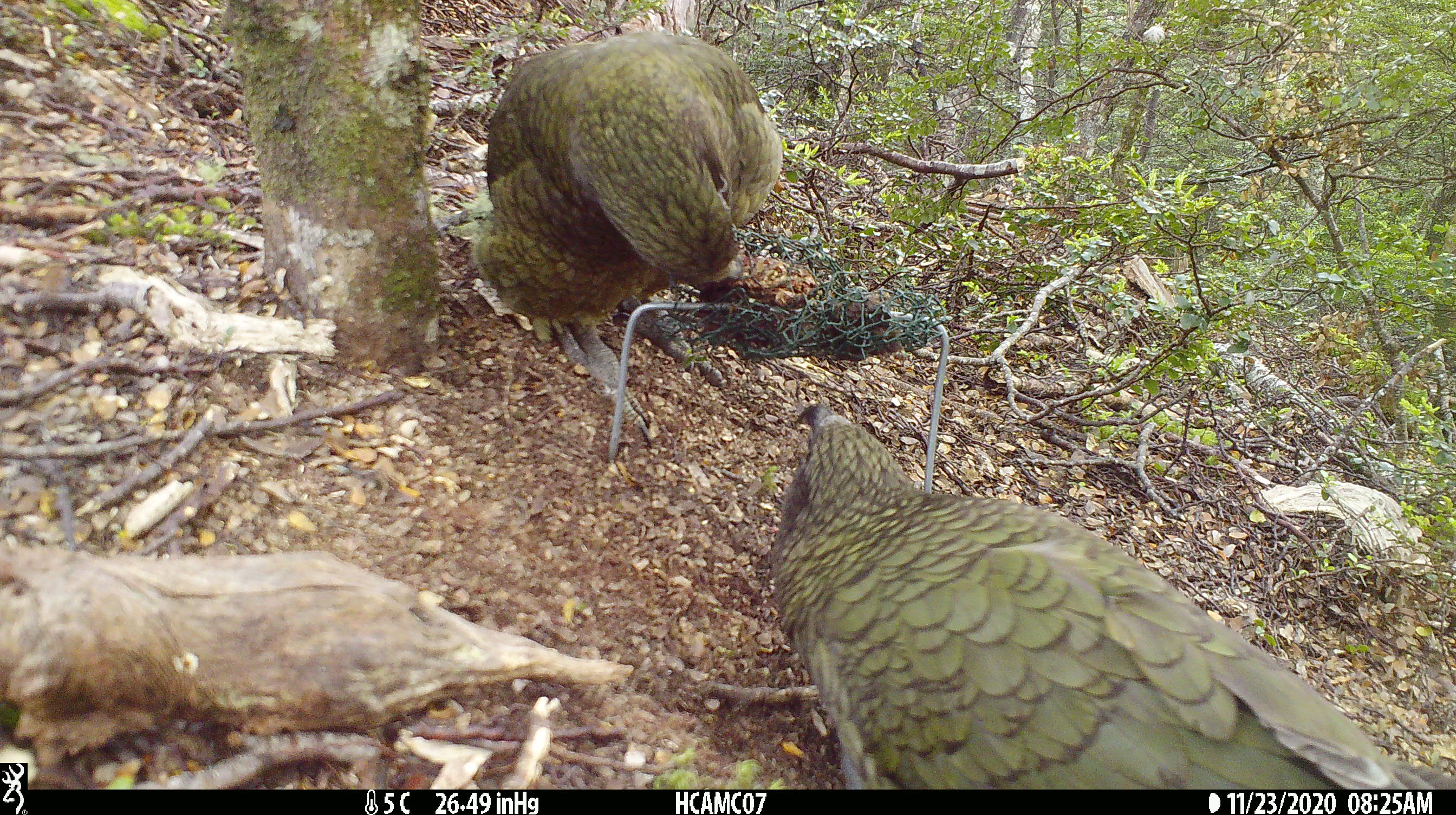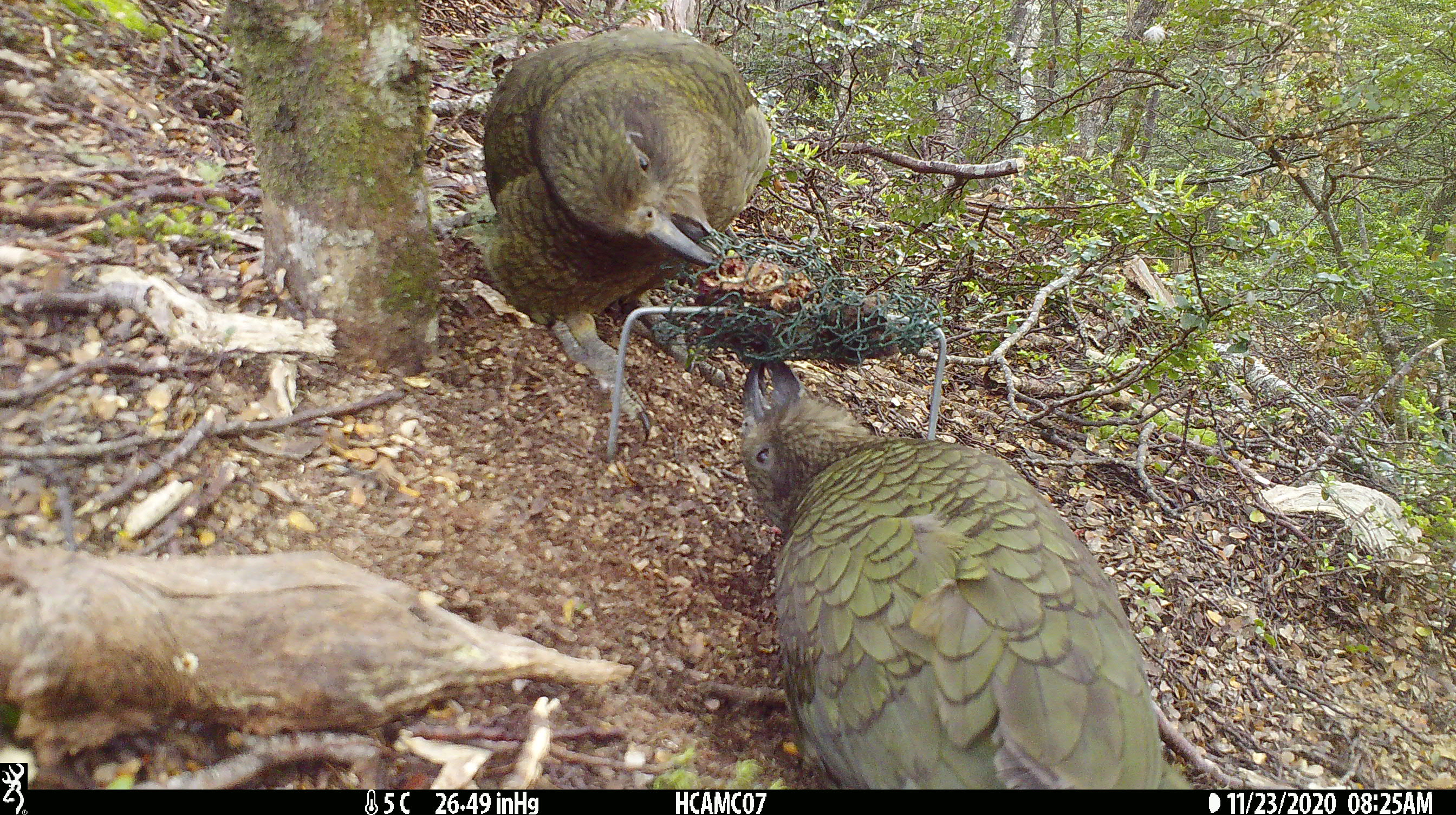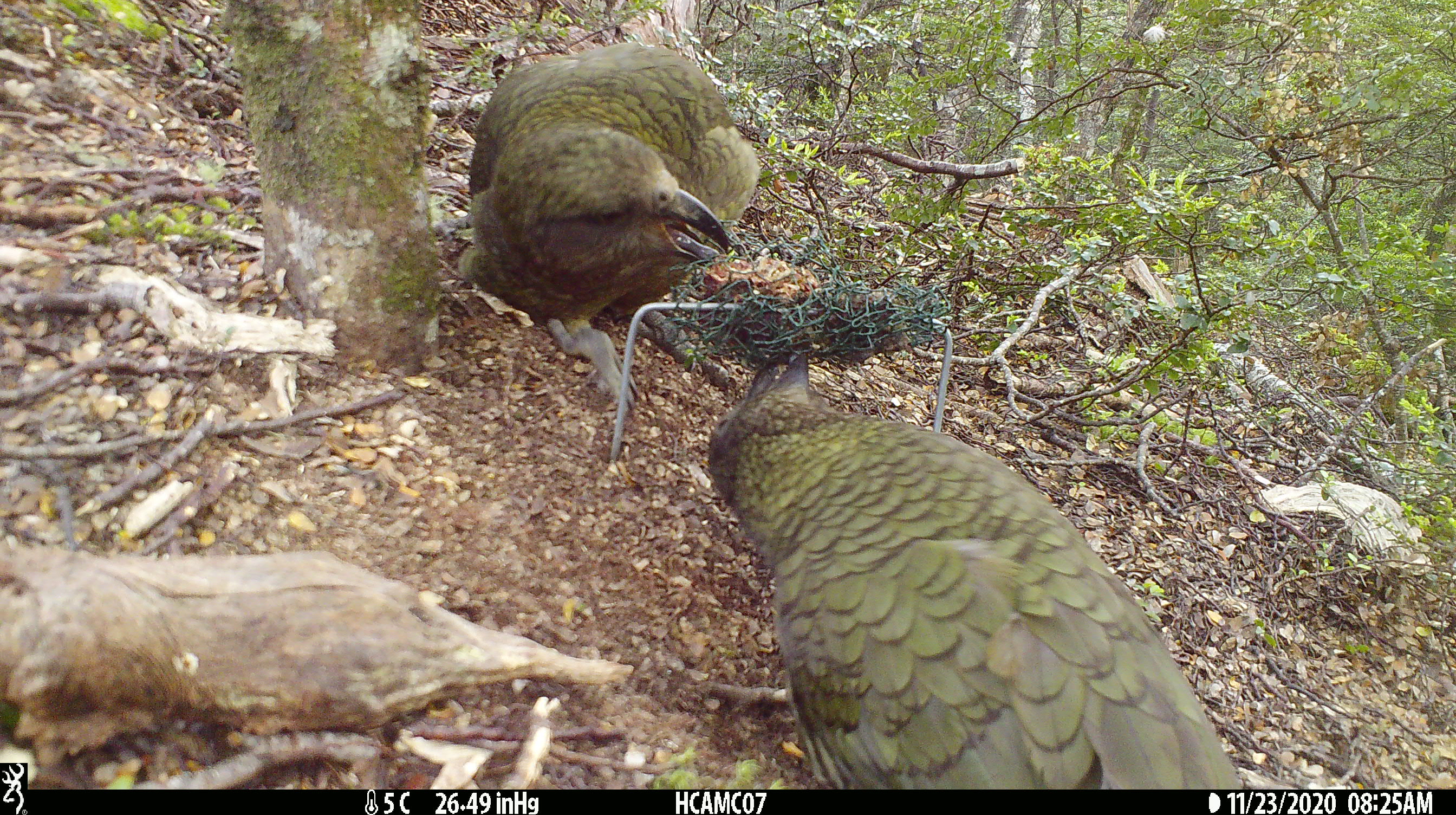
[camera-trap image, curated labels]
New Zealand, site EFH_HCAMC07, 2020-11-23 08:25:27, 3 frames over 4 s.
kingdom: Animalia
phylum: Chordata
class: Aves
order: Psittaciformes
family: Strigopidae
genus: Nestor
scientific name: Nestor notabilis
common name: kea